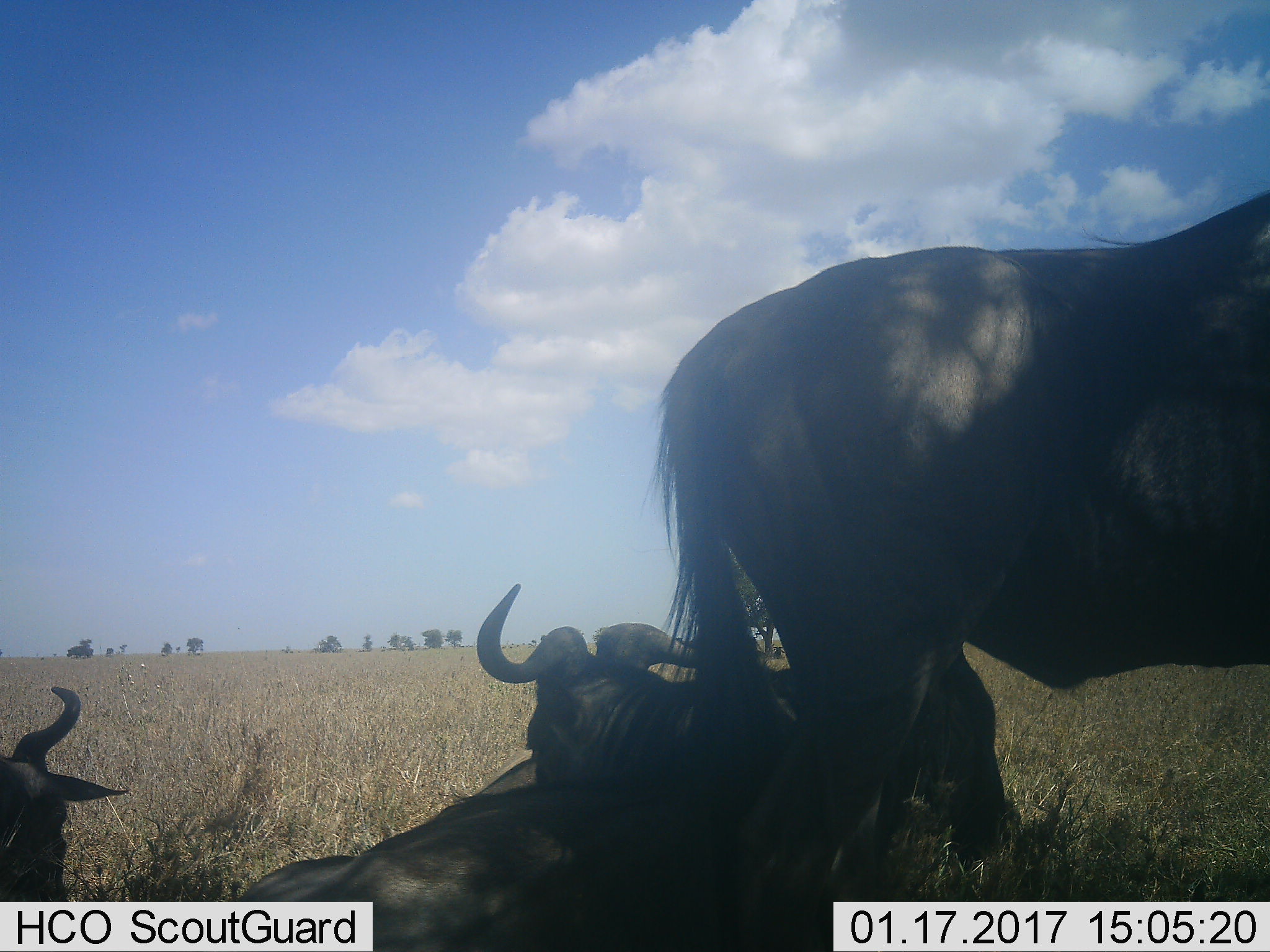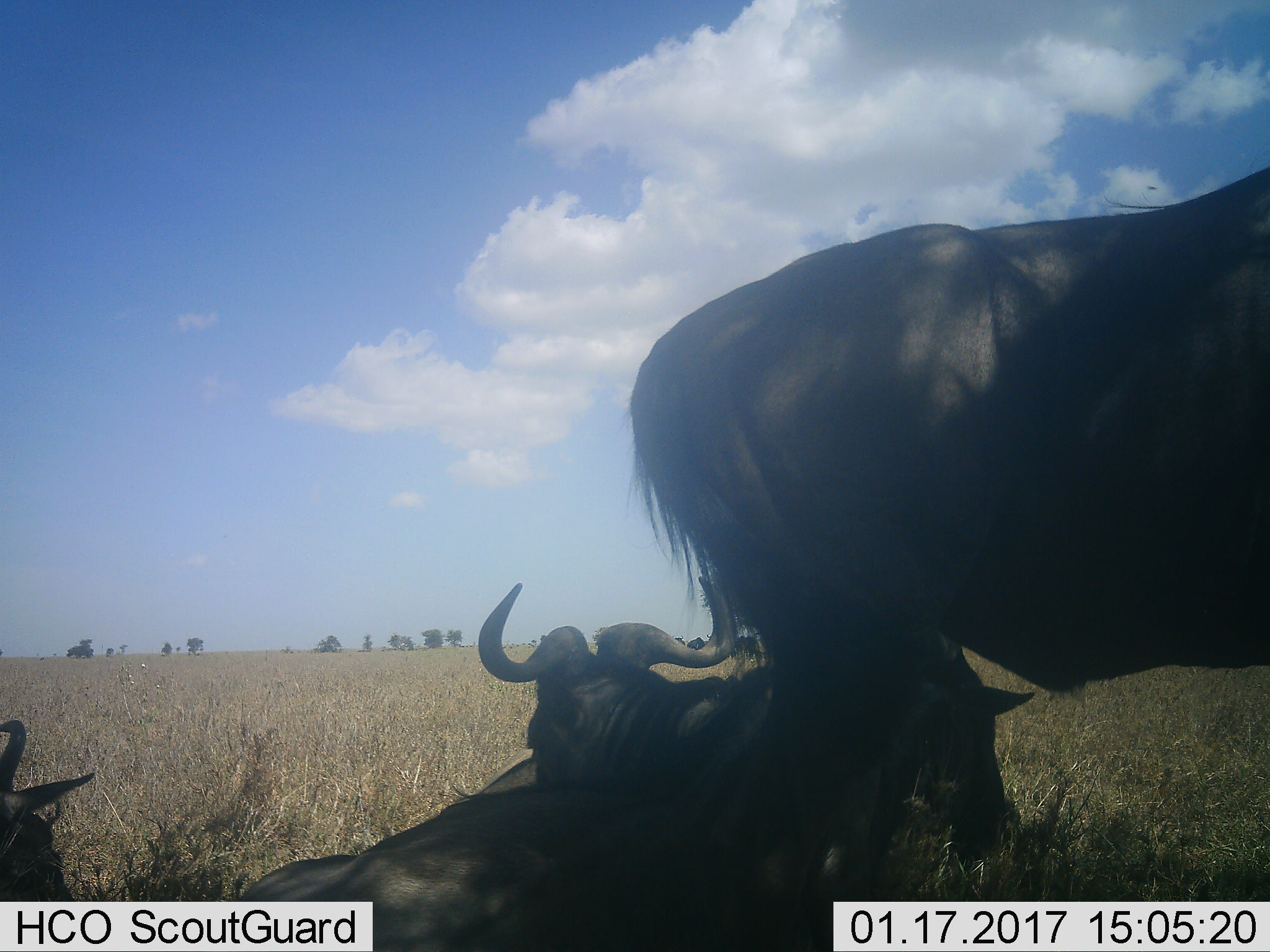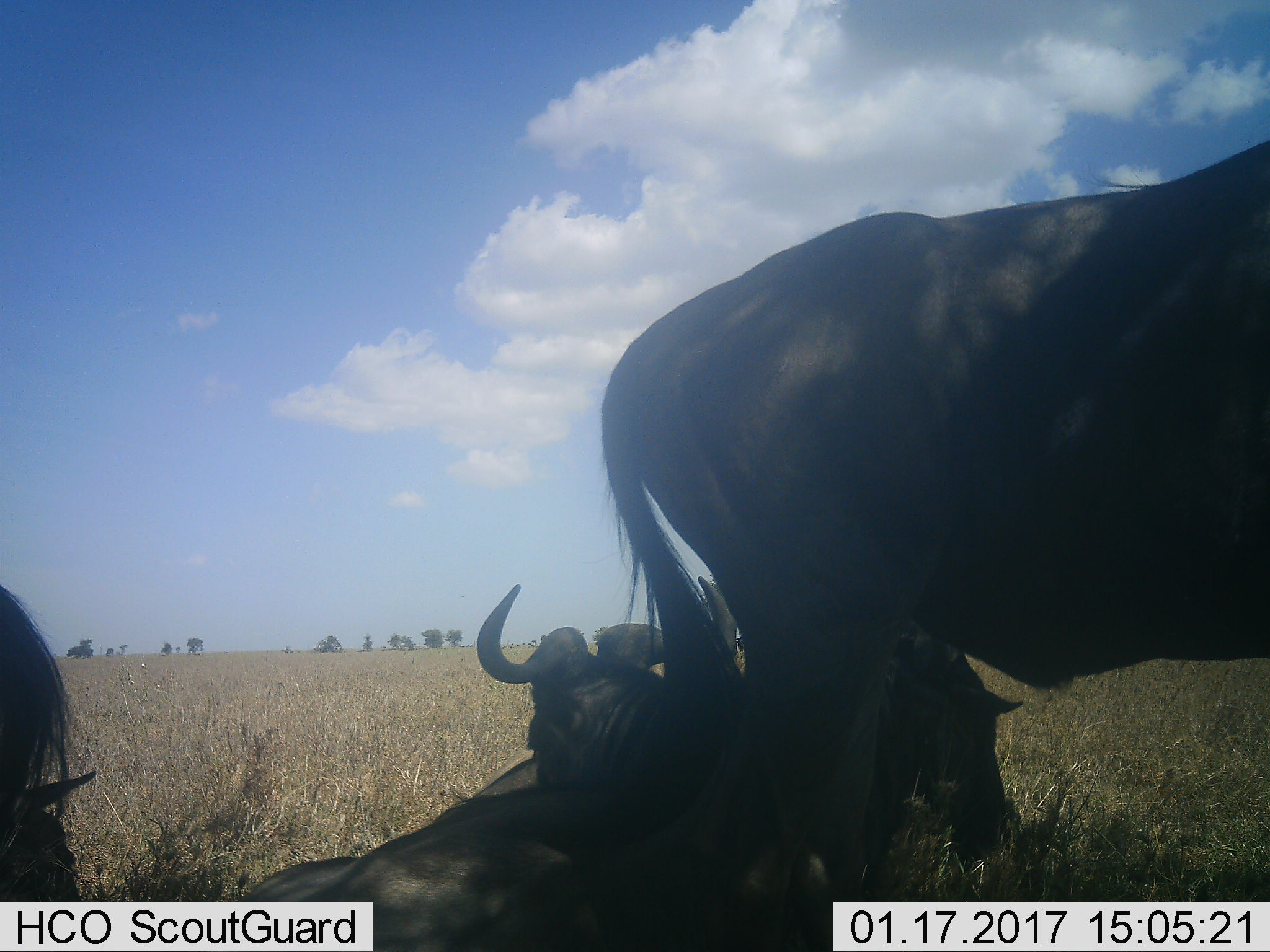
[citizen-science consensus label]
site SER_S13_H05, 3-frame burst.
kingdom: Animalia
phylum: Chordata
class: Mammalia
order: Artiodactyla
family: Bovidae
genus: Connochaetes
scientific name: Connochaetes taurinus taurinus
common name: blue wildebeest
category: wildebeestblue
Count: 4.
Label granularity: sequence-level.